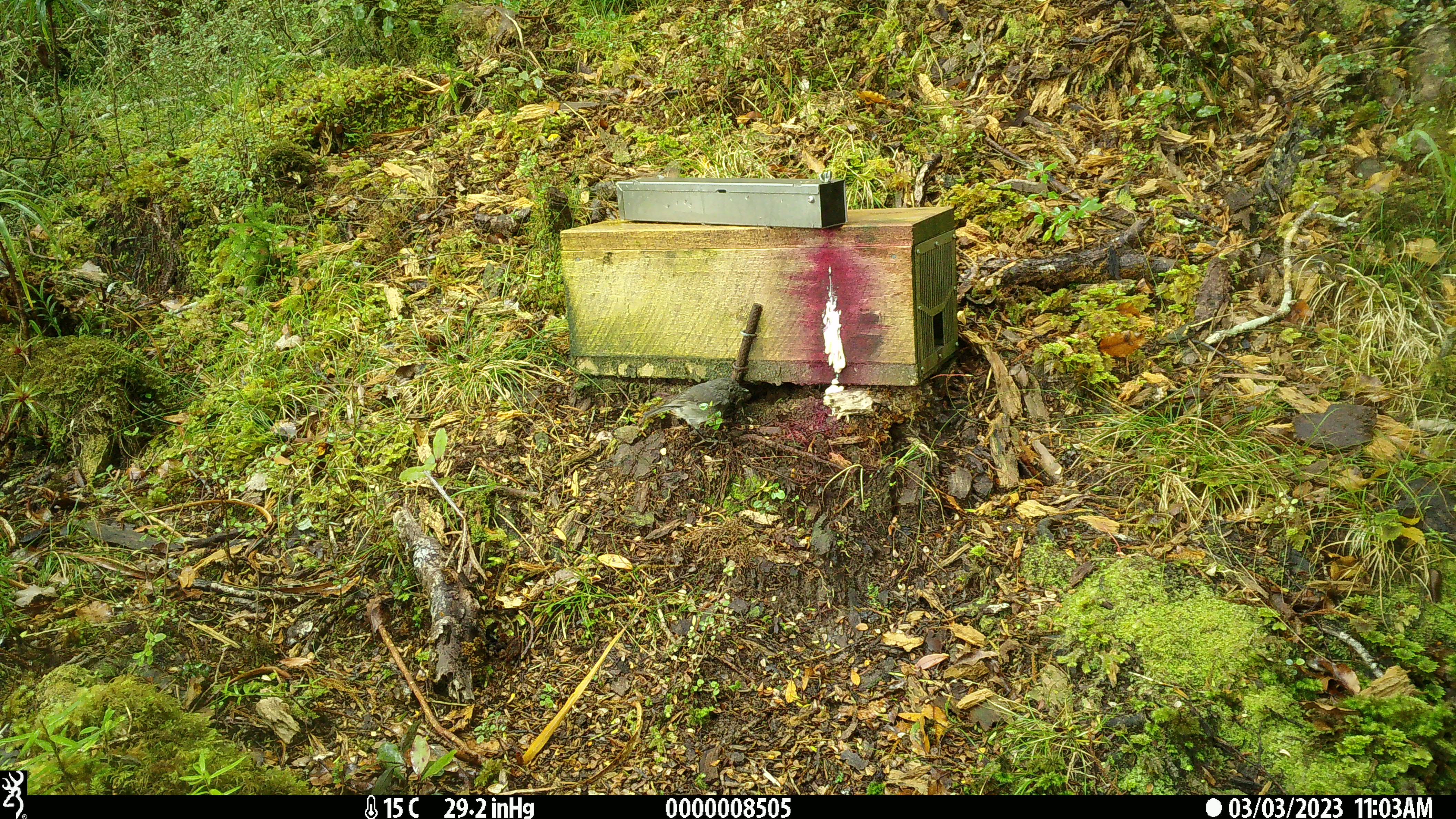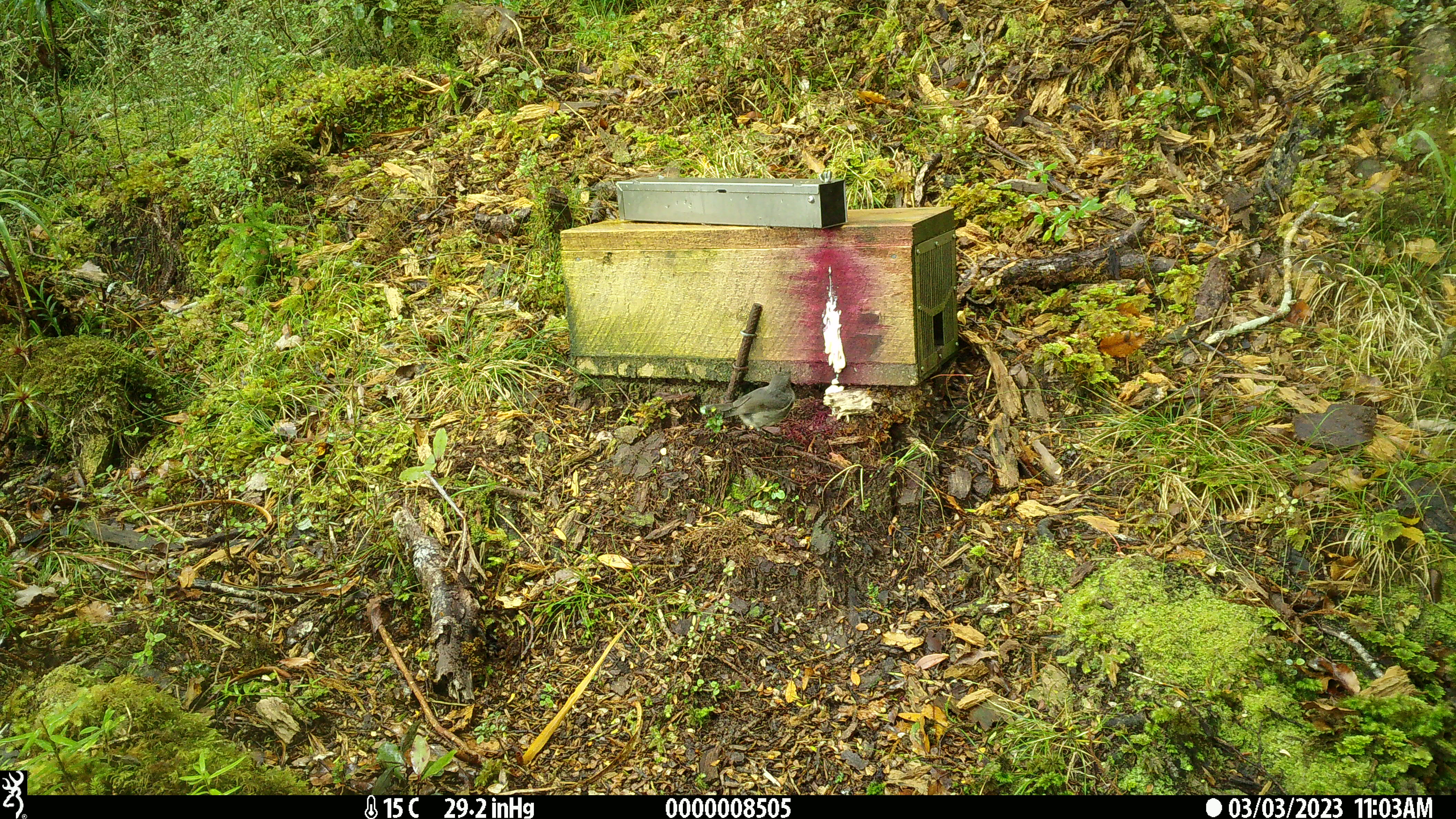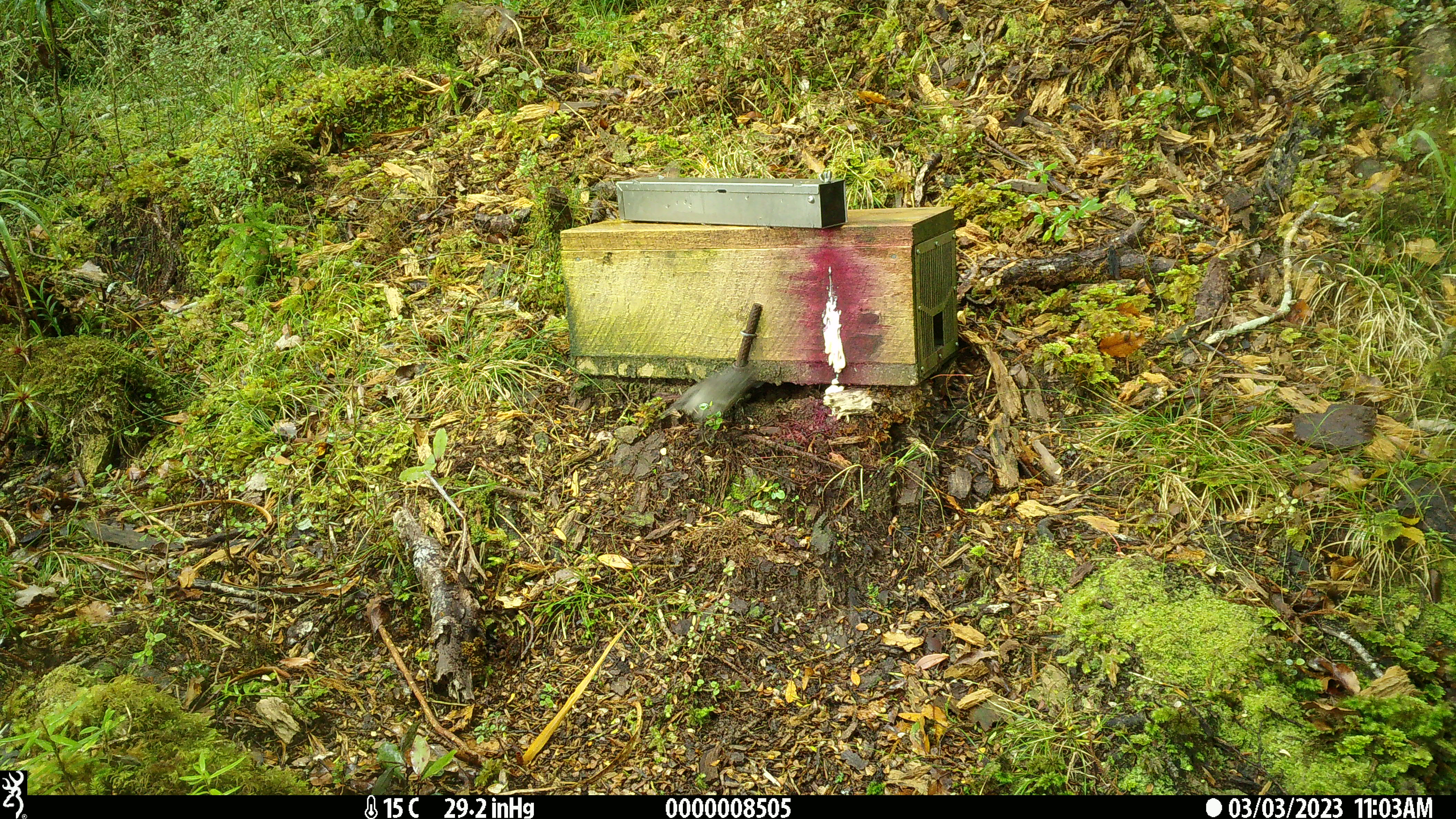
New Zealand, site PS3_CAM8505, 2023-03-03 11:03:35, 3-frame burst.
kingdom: Animalia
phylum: Chordata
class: Aves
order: Passeriformes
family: Petroicidae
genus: Petroica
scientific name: Petroica australis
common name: new zealand robin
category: robin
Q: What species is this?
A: Robin (new zealand robin) (Petroica australis).